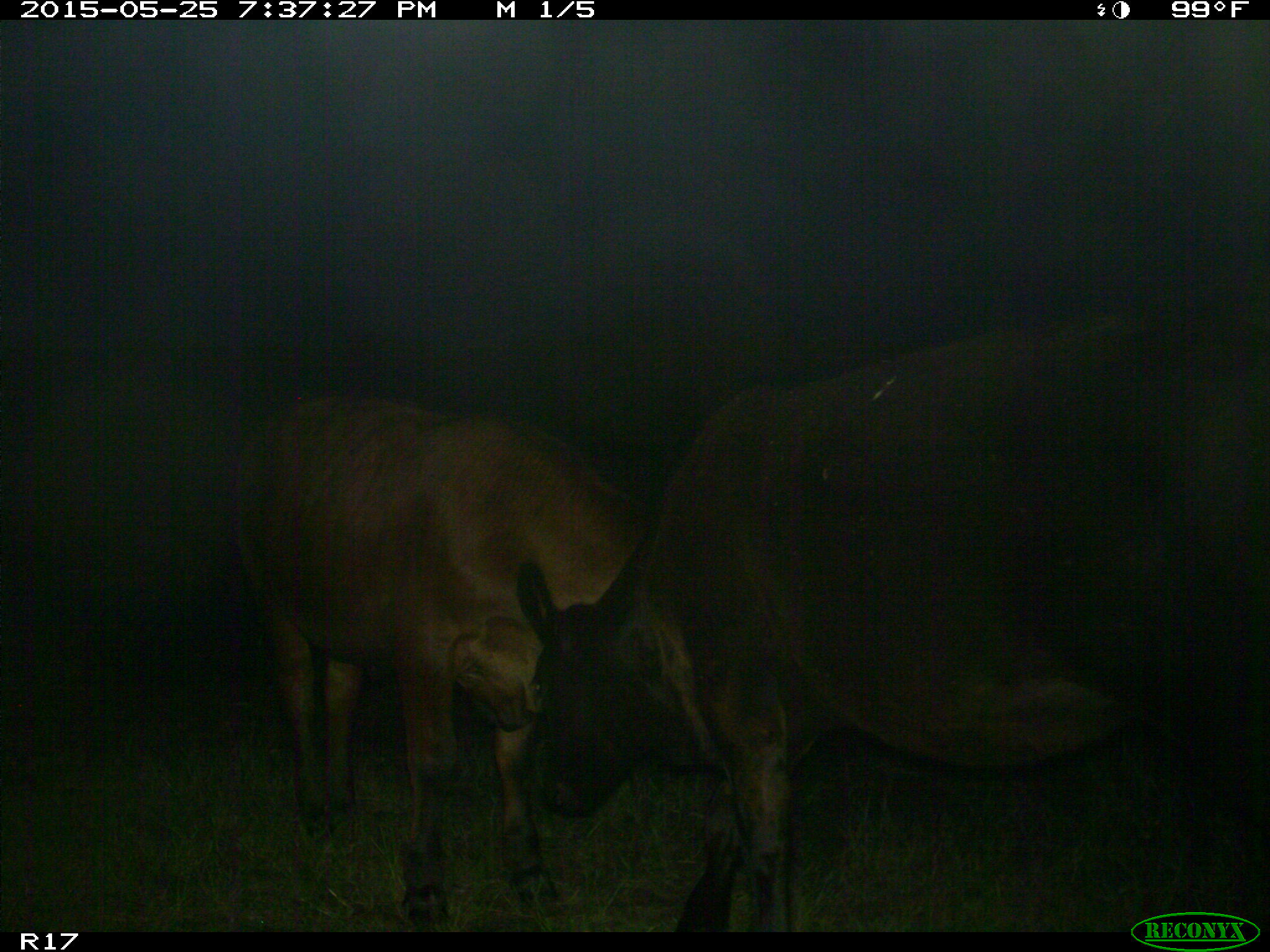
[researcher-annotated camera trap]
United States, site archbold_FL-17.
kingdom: Animalia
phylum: Chordata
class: Mammalia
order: Artiodactyla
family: Bovidae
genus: Bos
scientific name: Bos taurus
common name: domestic cow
Bos taurus (domestic cow).